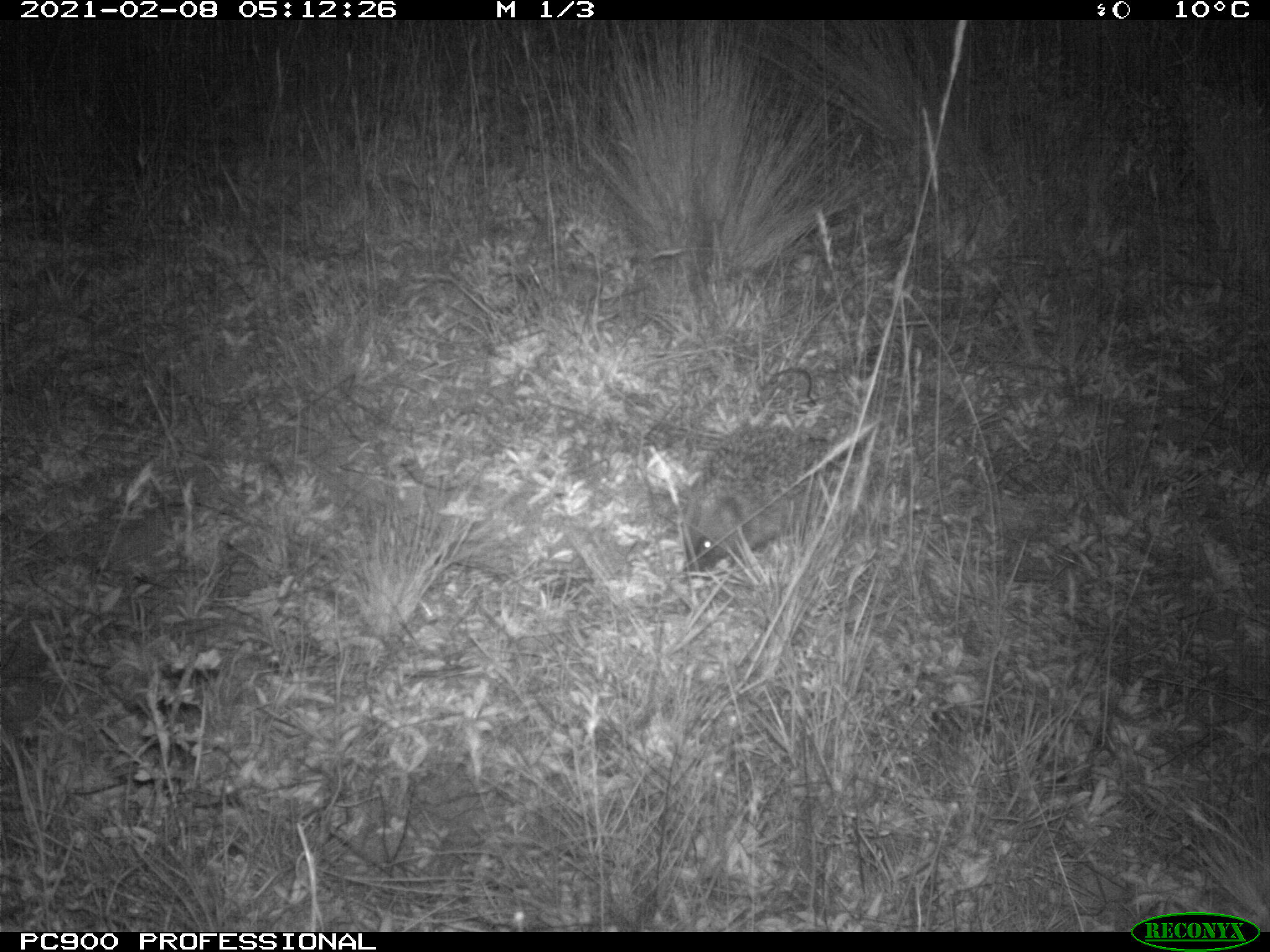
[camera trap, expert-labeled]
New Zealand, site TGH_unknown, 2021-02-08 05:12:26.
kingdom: Animalia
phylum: Chordata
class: Mammalia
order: Eulipotyphla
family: Erinaceidae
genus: Erinaceus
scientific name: Erinaceus europaeus europaeus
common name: european hedgehog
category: hedgehog